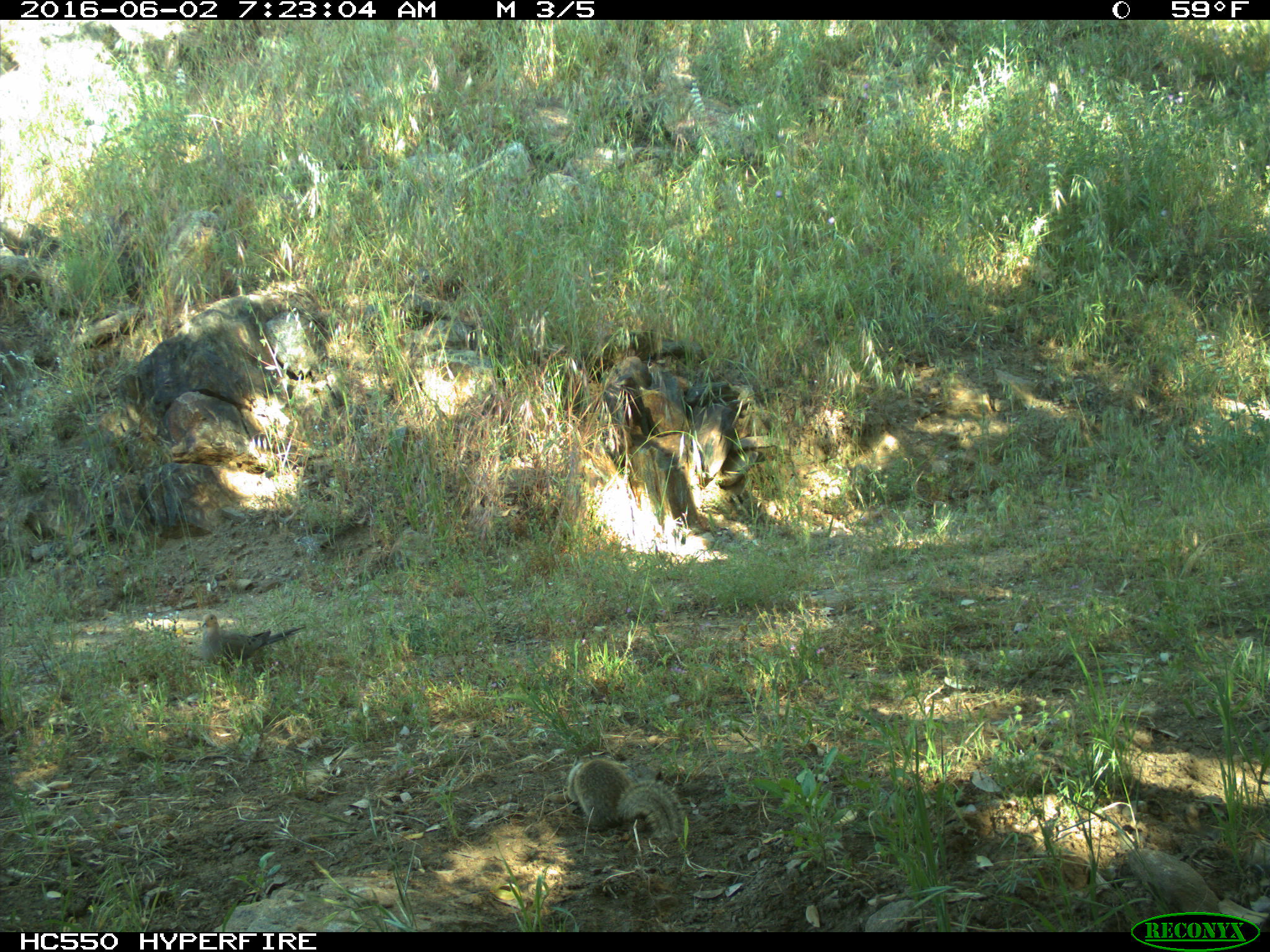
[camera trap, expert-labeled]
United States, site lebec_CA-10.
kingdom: Animalia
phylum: Chordata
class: Aves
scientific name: Aves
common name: birds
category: unidentified bird